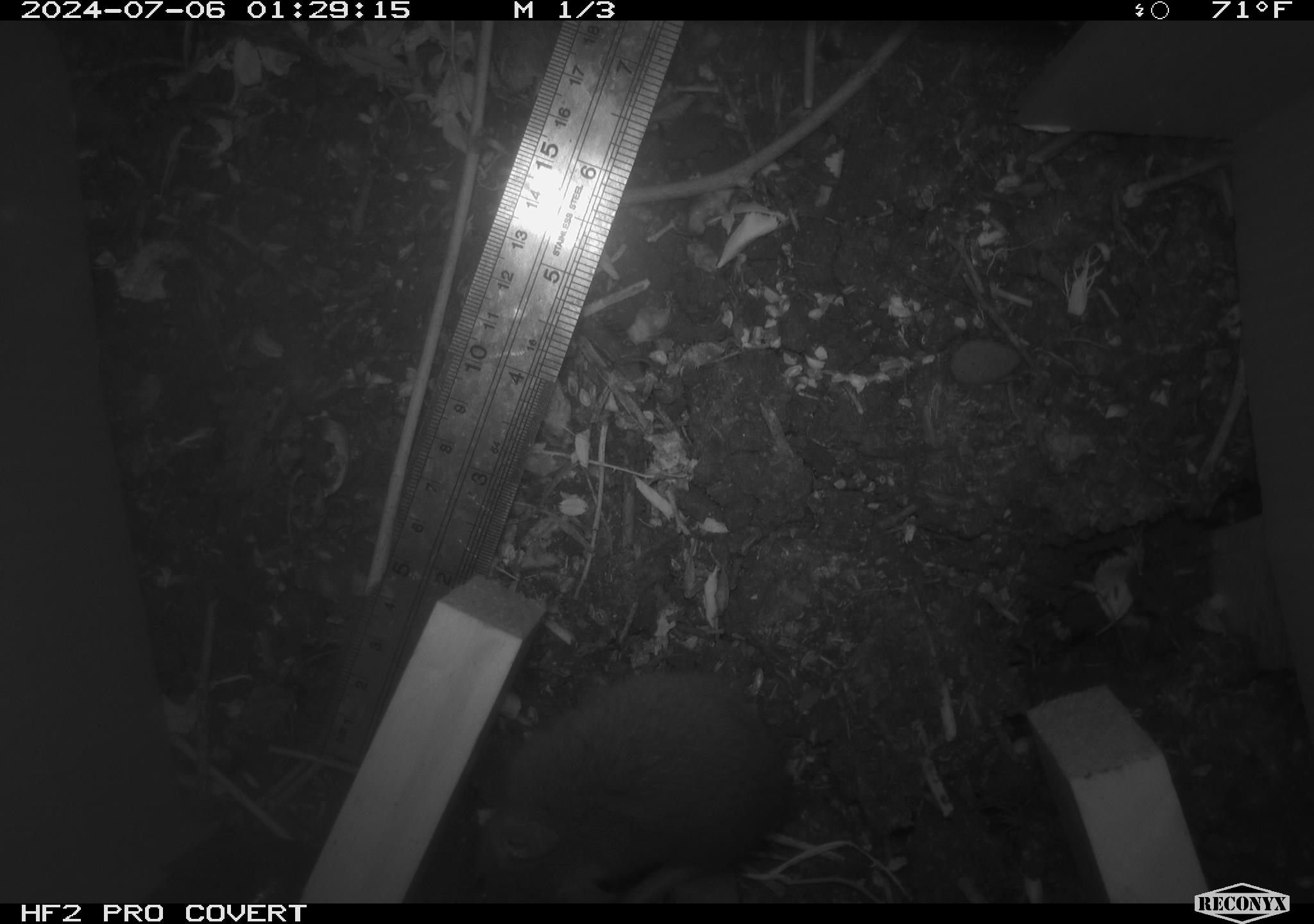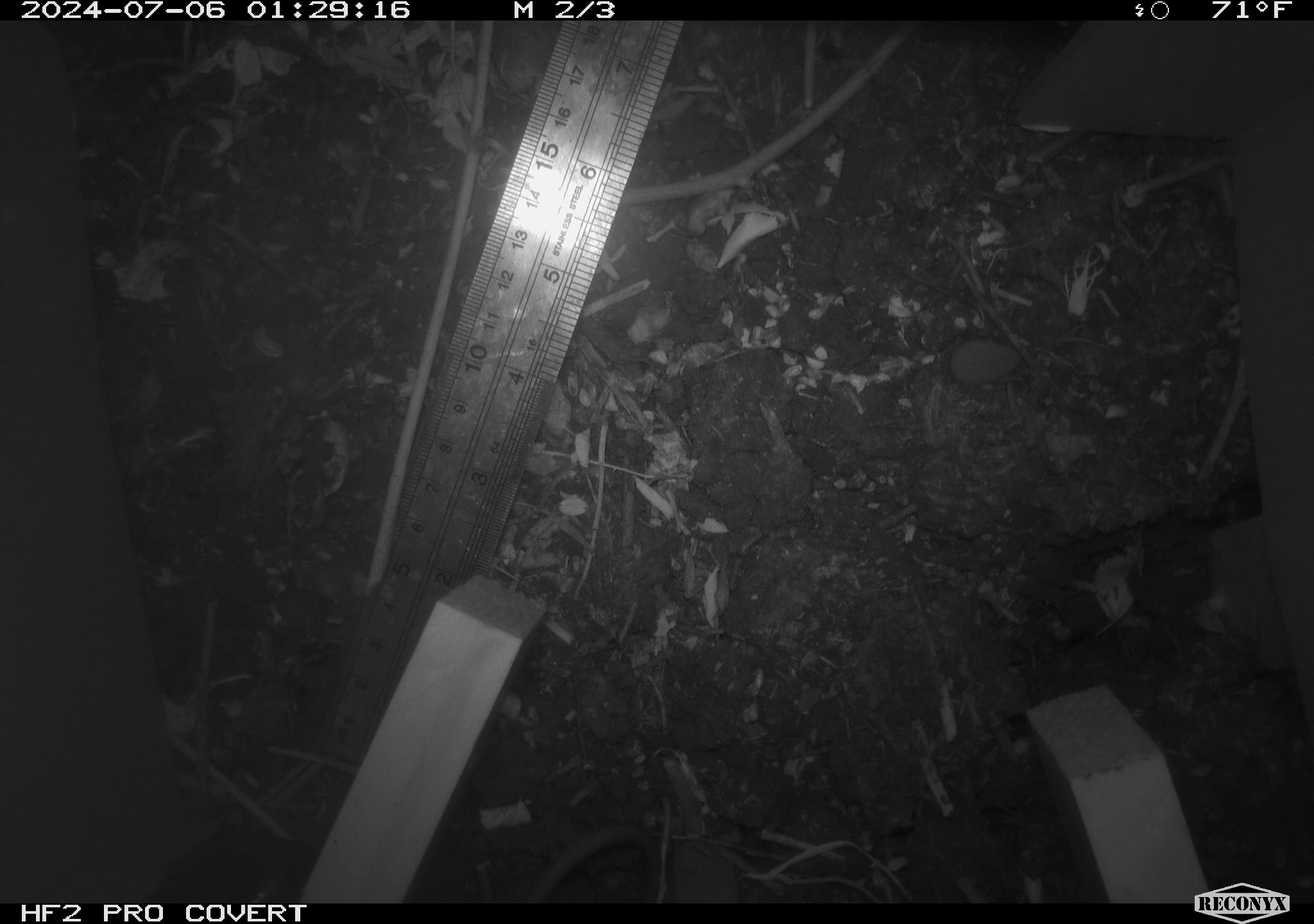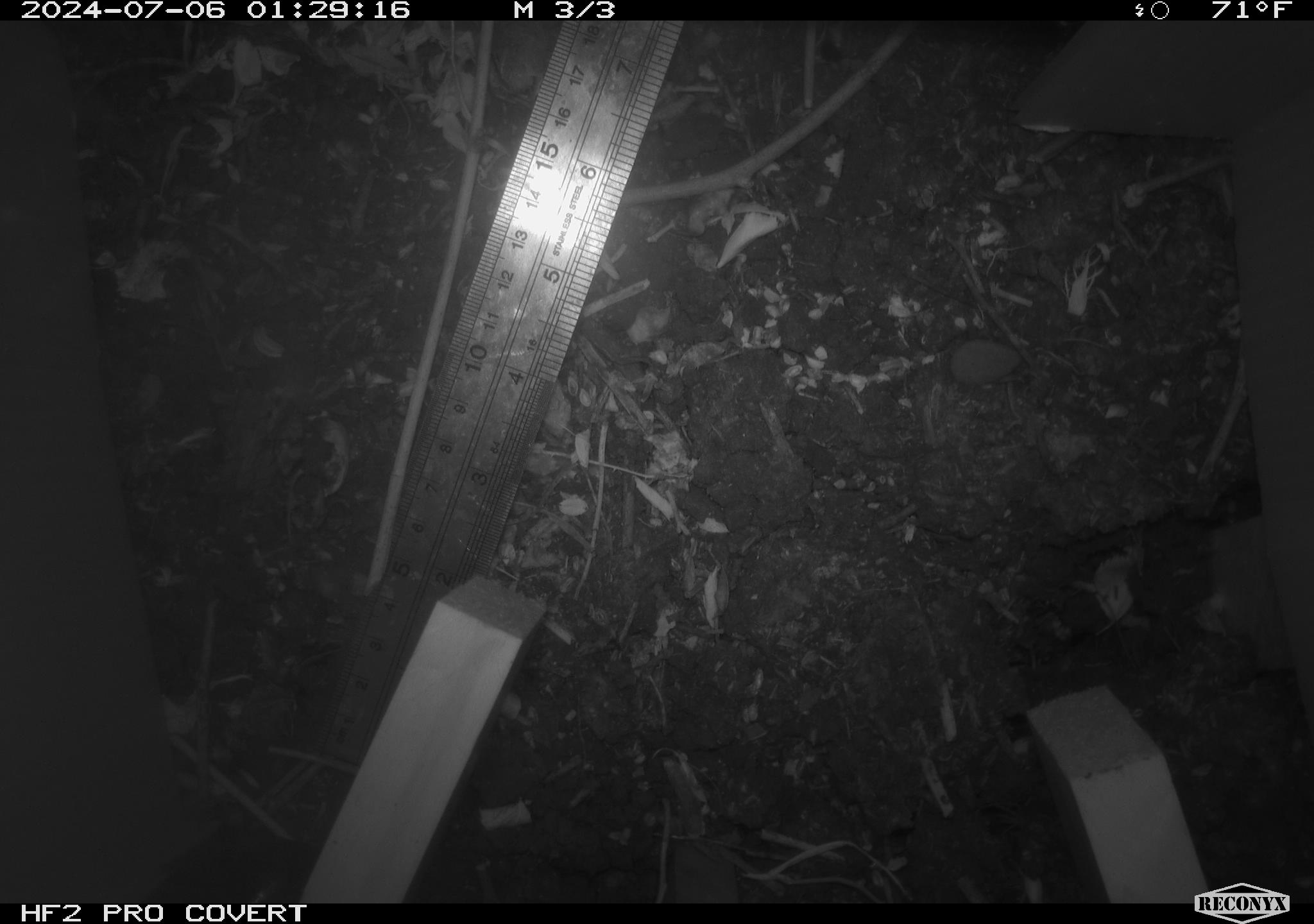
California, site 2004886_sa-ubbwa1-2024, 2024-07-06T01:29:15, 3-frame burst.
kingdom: Animalia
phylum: Chordata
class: Mammalia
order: Rodentia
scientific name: Rodentia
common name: mouse species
Mouse species (Rodentia).